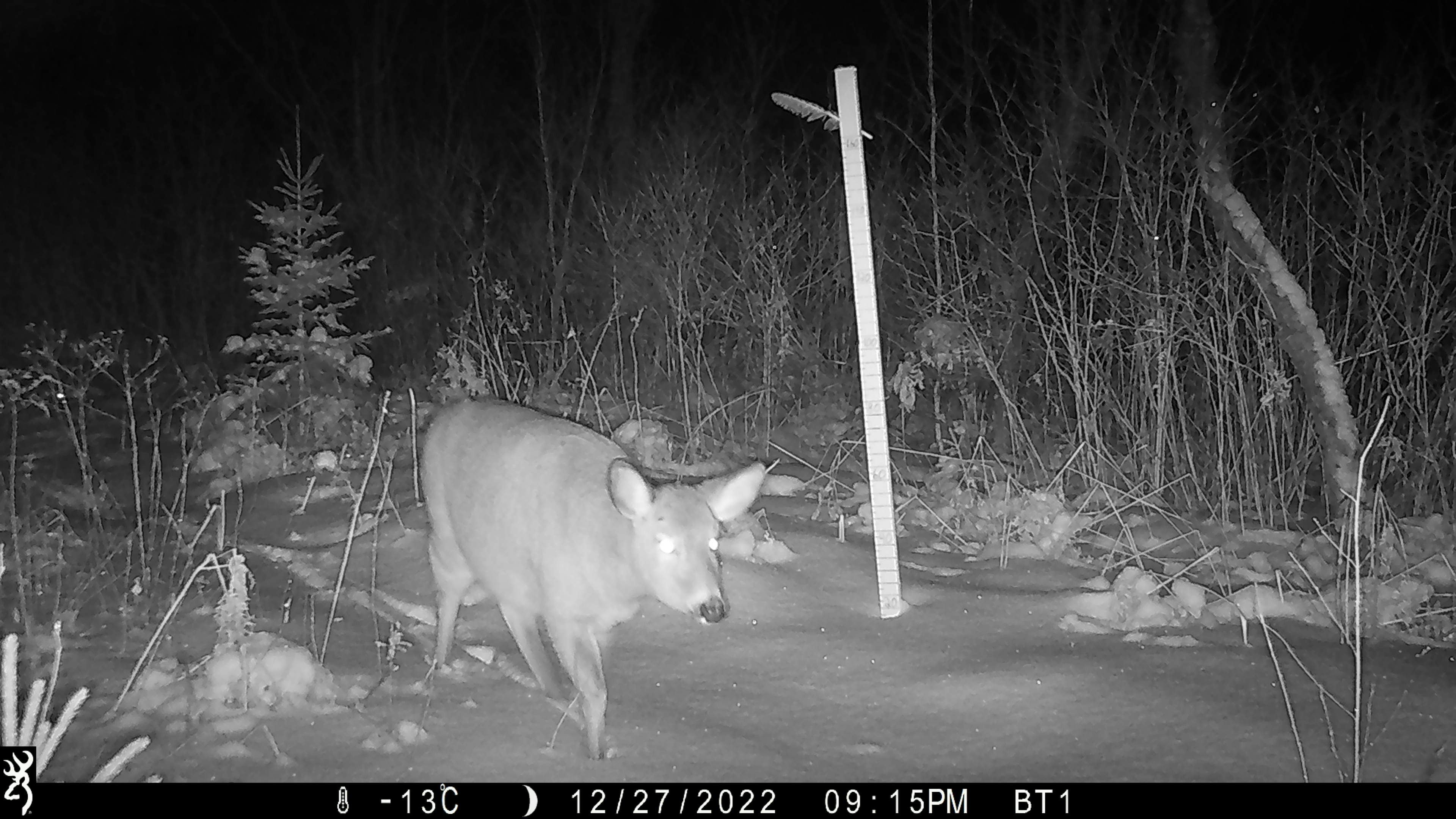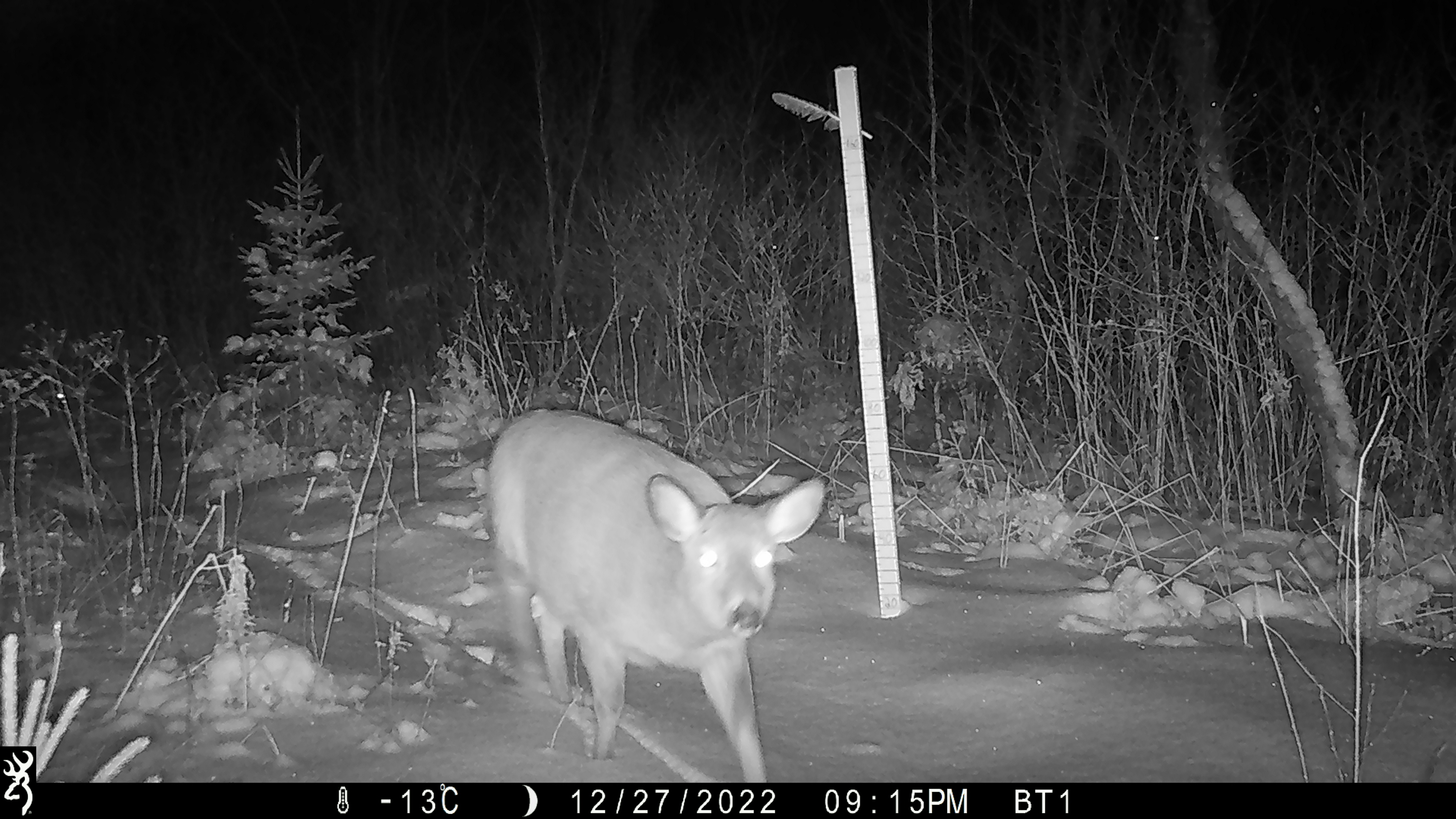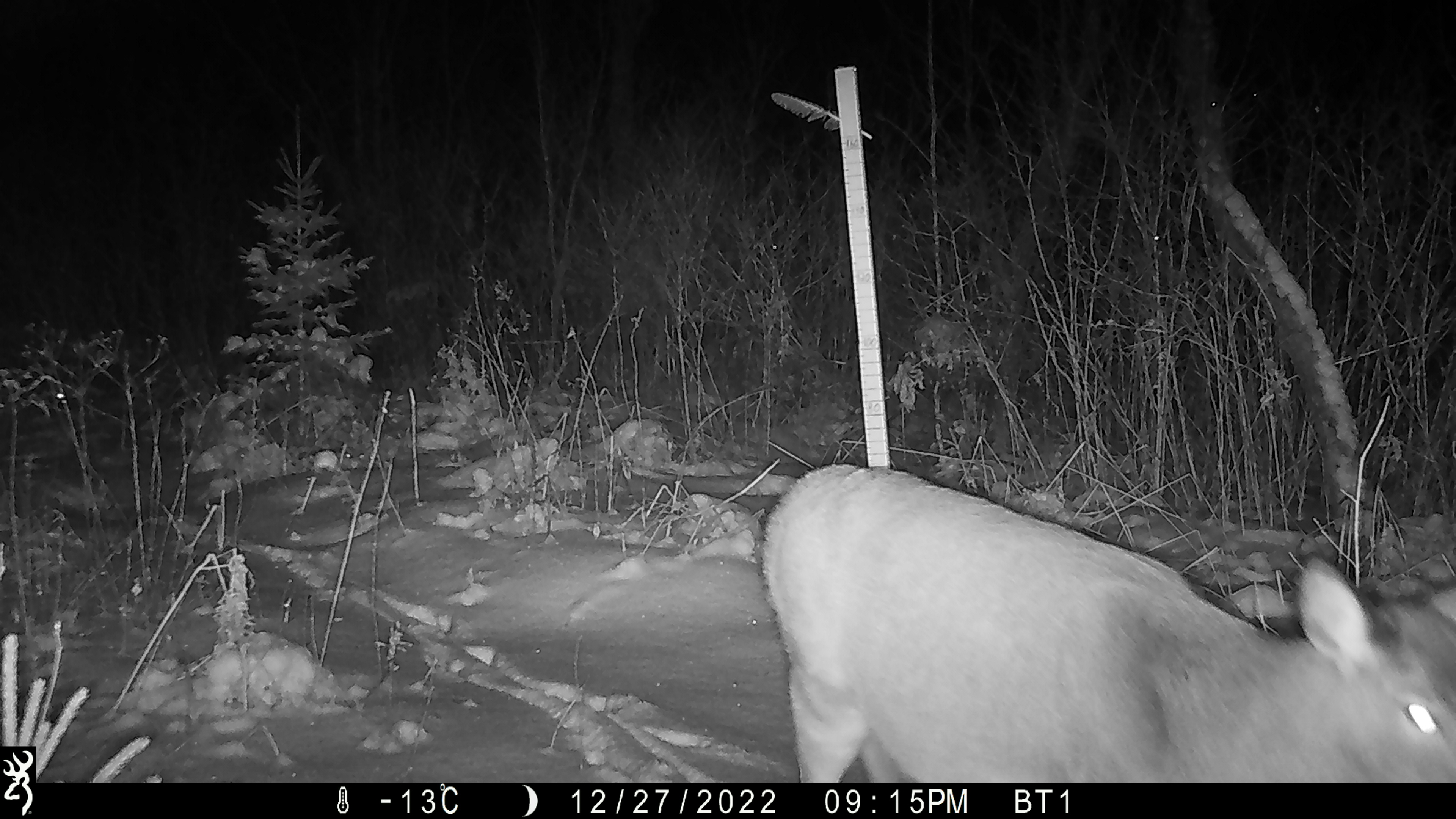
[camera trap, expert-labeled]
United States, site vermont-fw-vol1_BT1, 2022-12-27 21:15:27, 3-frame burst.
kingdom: Animalia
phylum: Chordata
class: Mammalia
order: Artiodactyla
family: Cervidae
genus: Odocoileus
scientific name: Odocoileus virginianus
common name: white-tailed deer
White-tailed deer (Odocoileus virginianus).